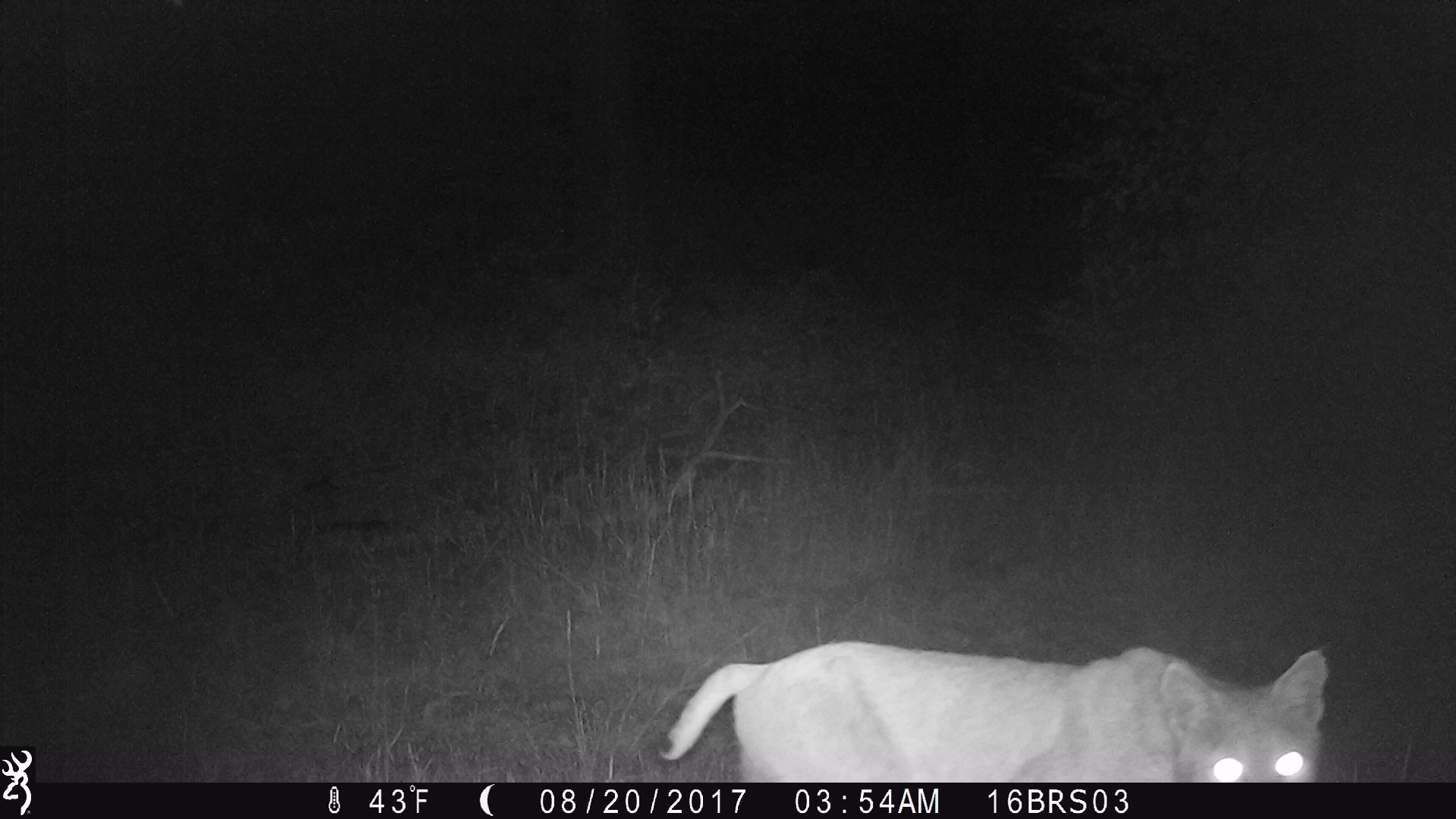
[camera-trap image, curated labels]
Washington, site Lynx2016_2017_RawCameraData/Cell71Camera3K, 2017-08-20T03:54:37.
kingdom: Animalia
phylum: Chordata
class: Mammalia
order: Carnivora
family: Felidae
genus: Lynx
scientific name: Lynx rufus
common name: bobcat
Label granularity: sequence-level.